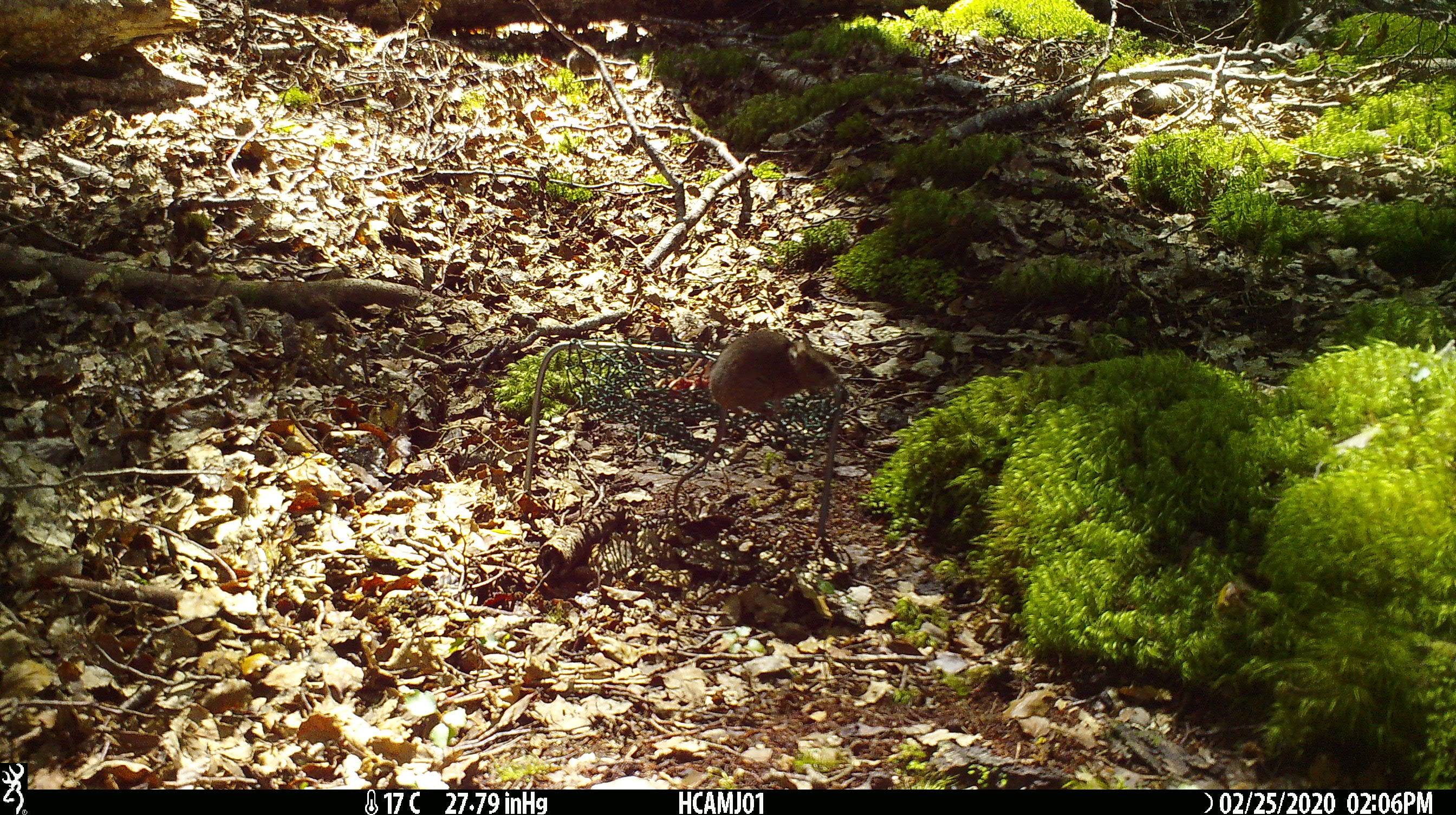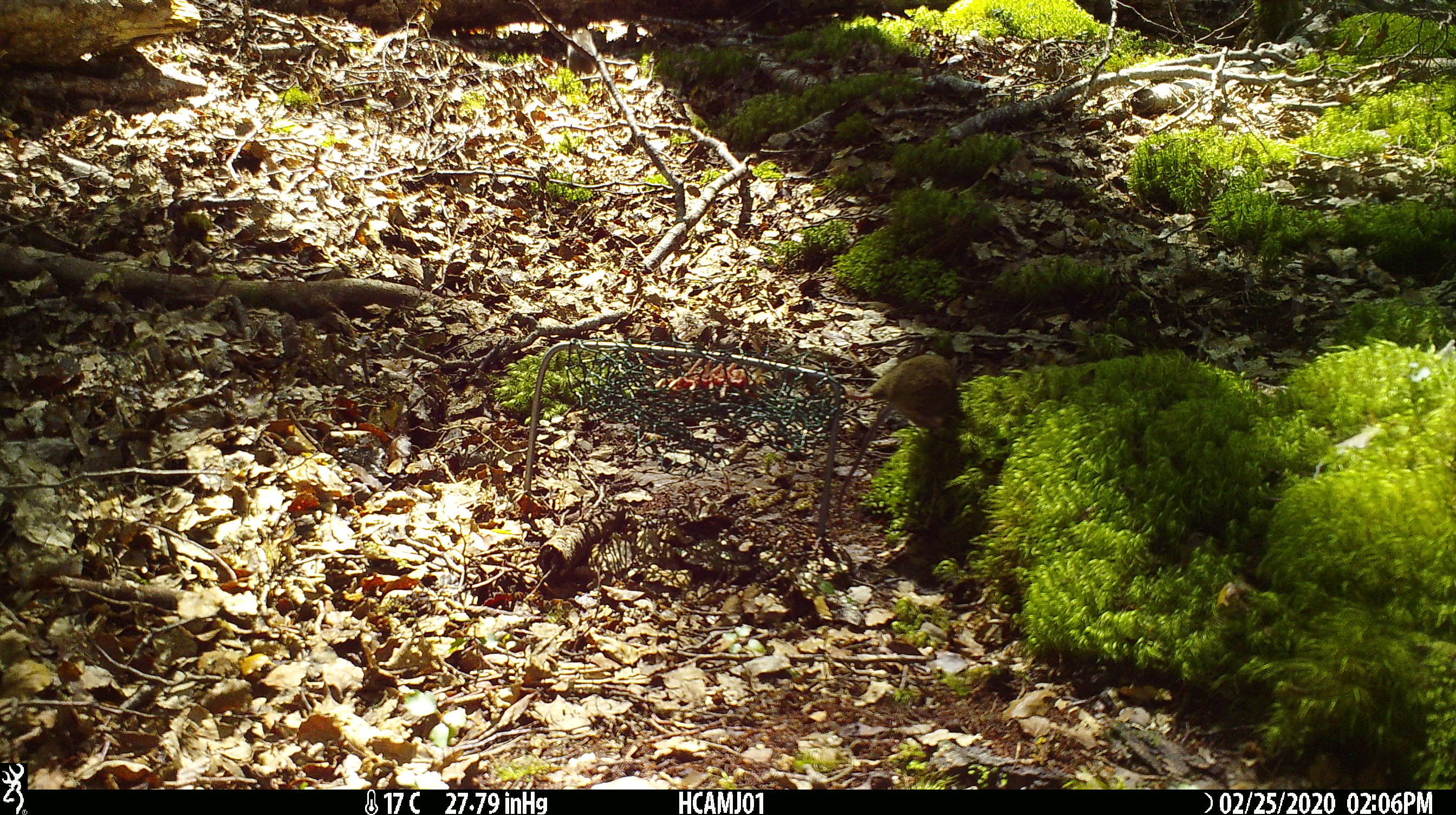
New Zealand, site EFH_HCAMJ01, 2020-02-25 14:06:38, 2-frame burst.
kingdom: Animalia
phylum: Chordata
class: Mammalia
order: Rodentia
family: Muridae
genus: Mus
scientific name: Mus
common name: mouse